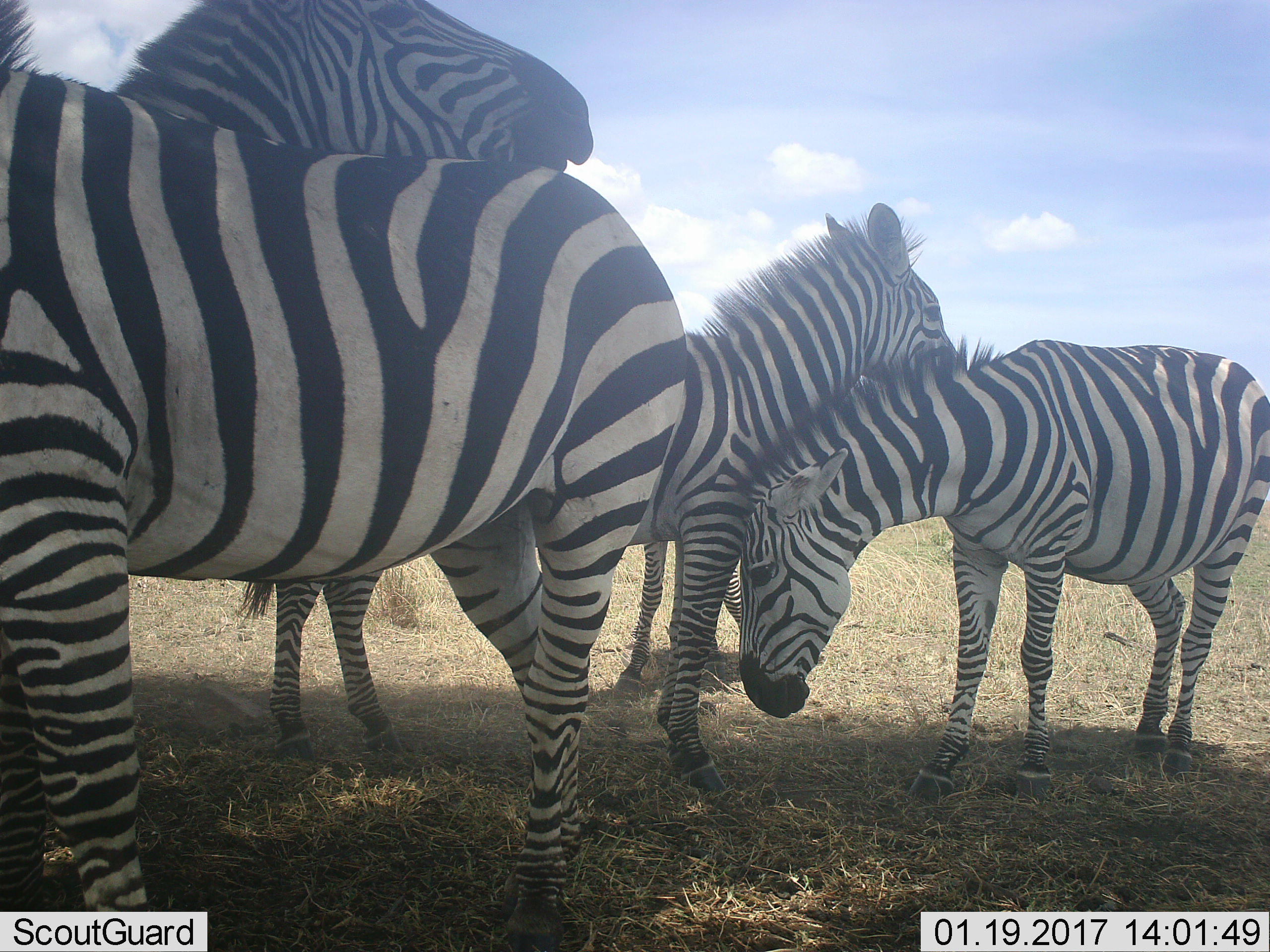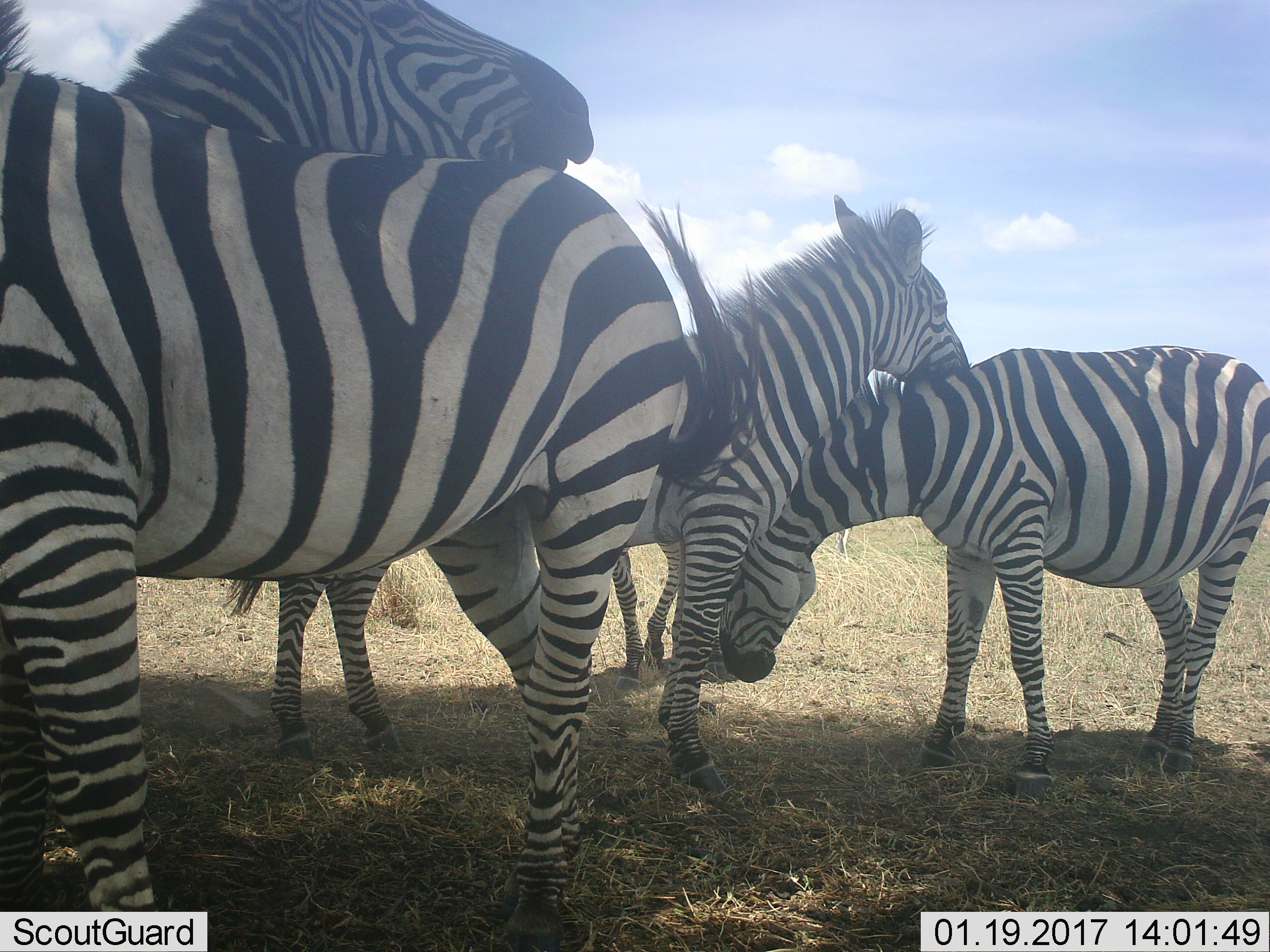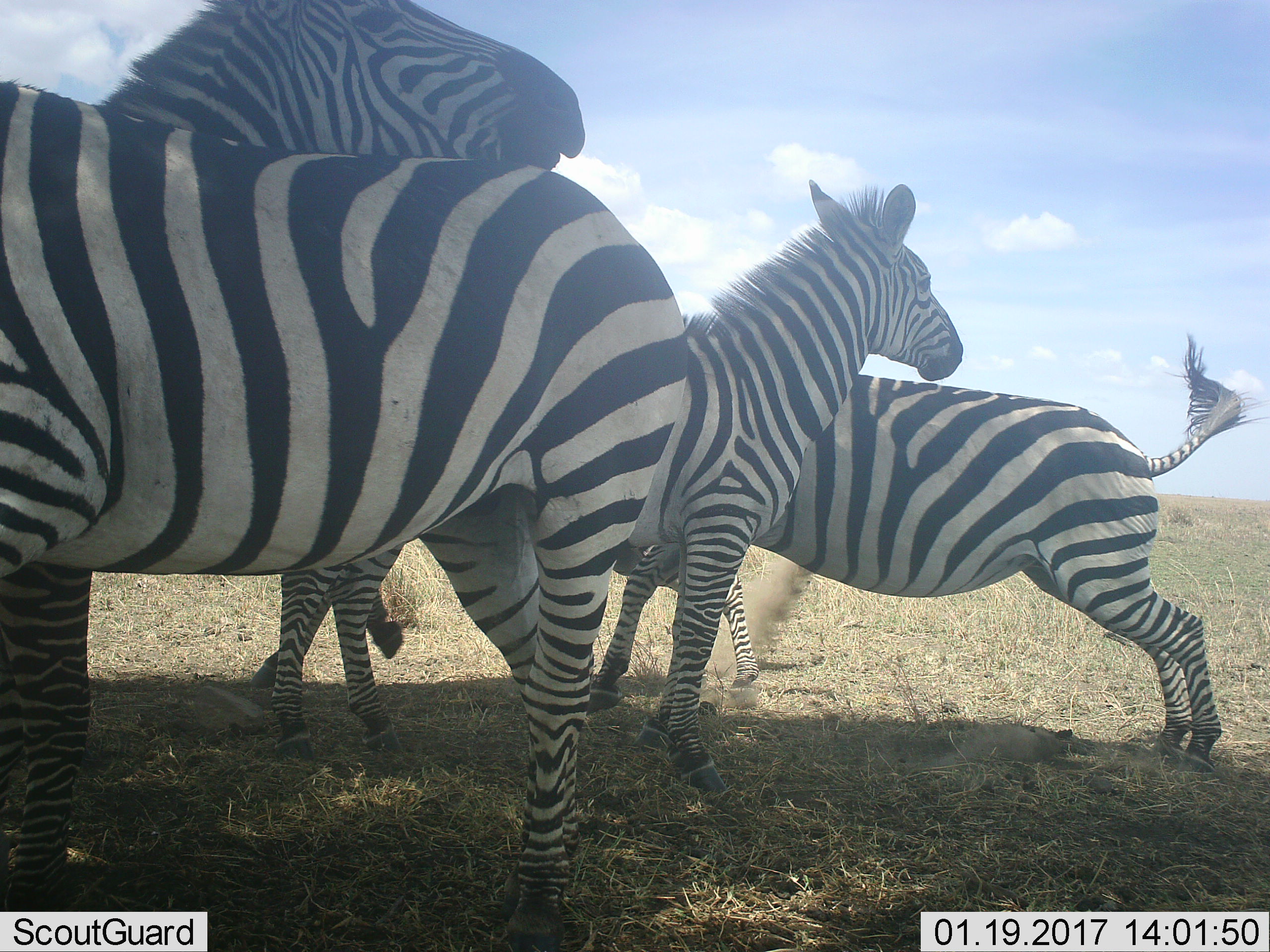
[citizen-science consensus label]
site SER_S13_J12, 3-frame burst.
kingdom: Animalia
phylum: Chordata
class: Mammalia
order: Perissodactyla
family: Equidae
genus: Equus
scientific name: Equus quagga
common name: plains zebra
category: zebraplains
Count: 4.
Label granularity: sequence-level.